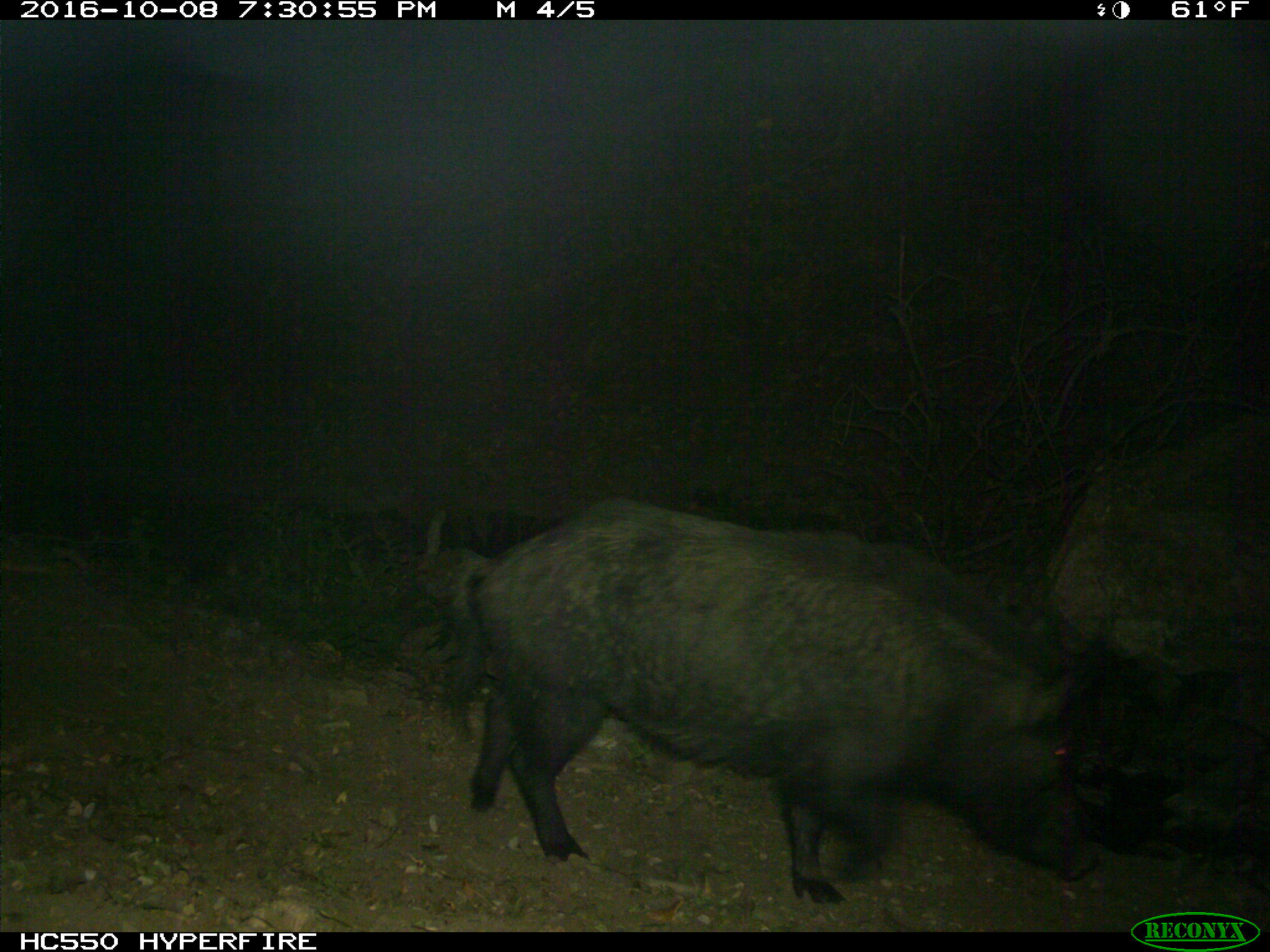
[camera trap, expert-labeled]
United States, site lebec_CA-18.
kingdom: Animalia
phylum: Chordata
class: Mammalia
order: Artiodactyla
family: Suidae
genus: Sus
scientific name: Sus scrofa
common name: wild boar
Sus scrofa (wild boar).